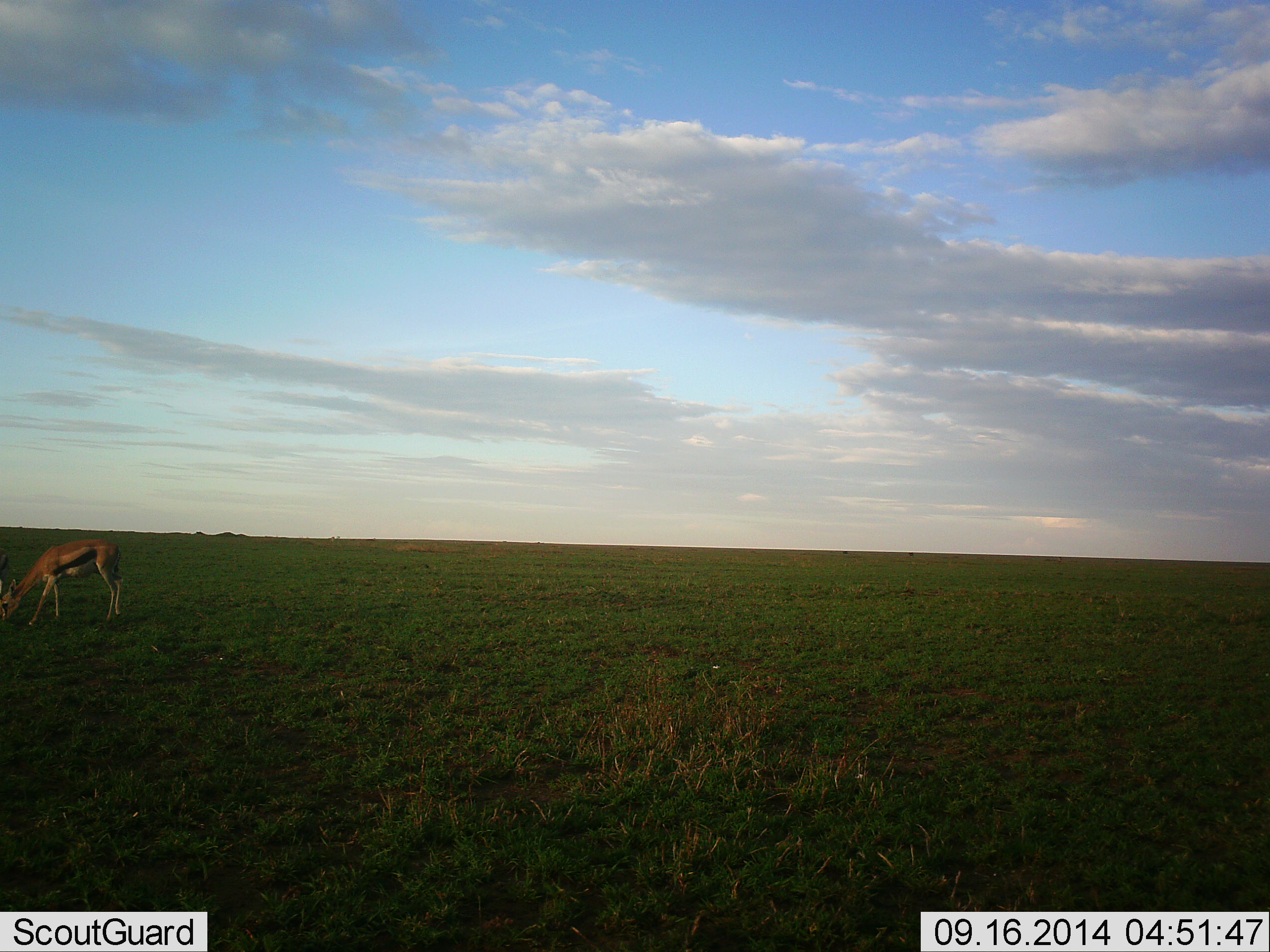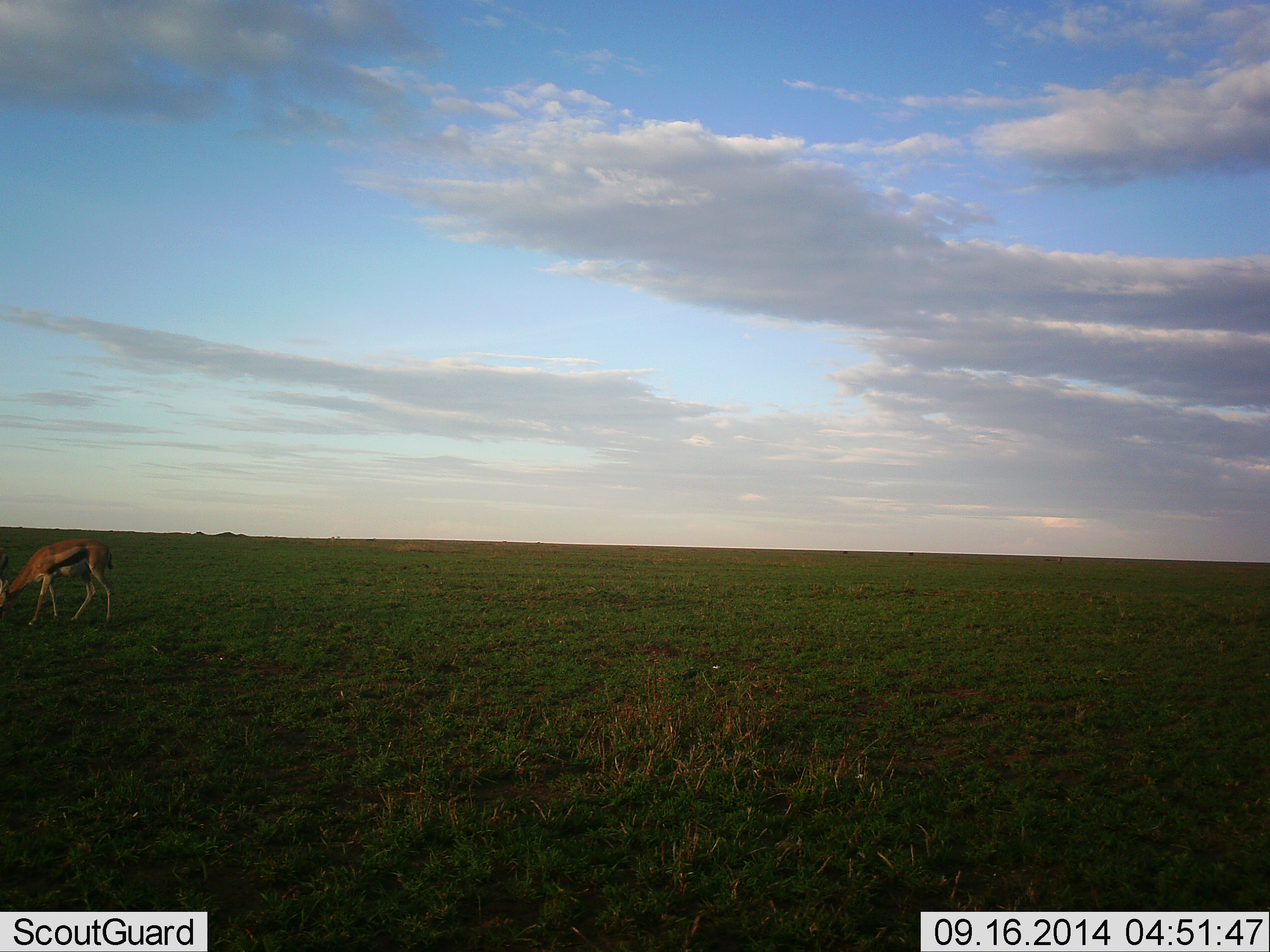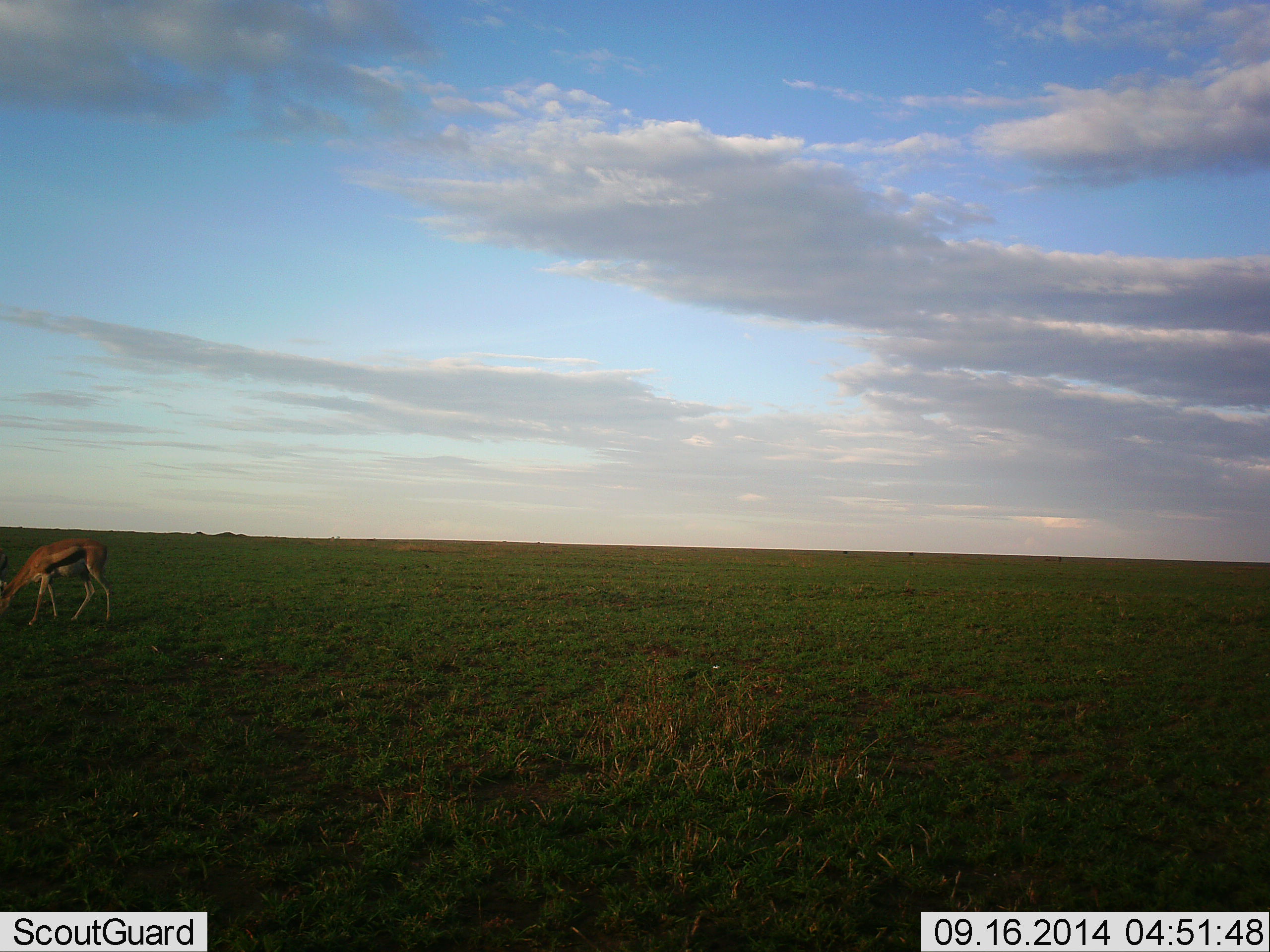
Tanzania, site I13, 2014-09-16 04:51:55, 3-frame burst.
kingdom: Animalia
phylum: Chordata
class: Mammalia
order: Artiodactyla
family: Bovidae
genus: Eudorcas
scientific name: Eudorcas thomsonii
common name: thomson's gazelle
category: gazellethomsons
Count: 1.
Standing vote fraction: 30%.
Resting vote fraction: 0%.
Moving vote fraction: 0%.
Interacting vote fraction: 0%.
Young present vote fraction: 0%.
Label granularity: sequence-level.